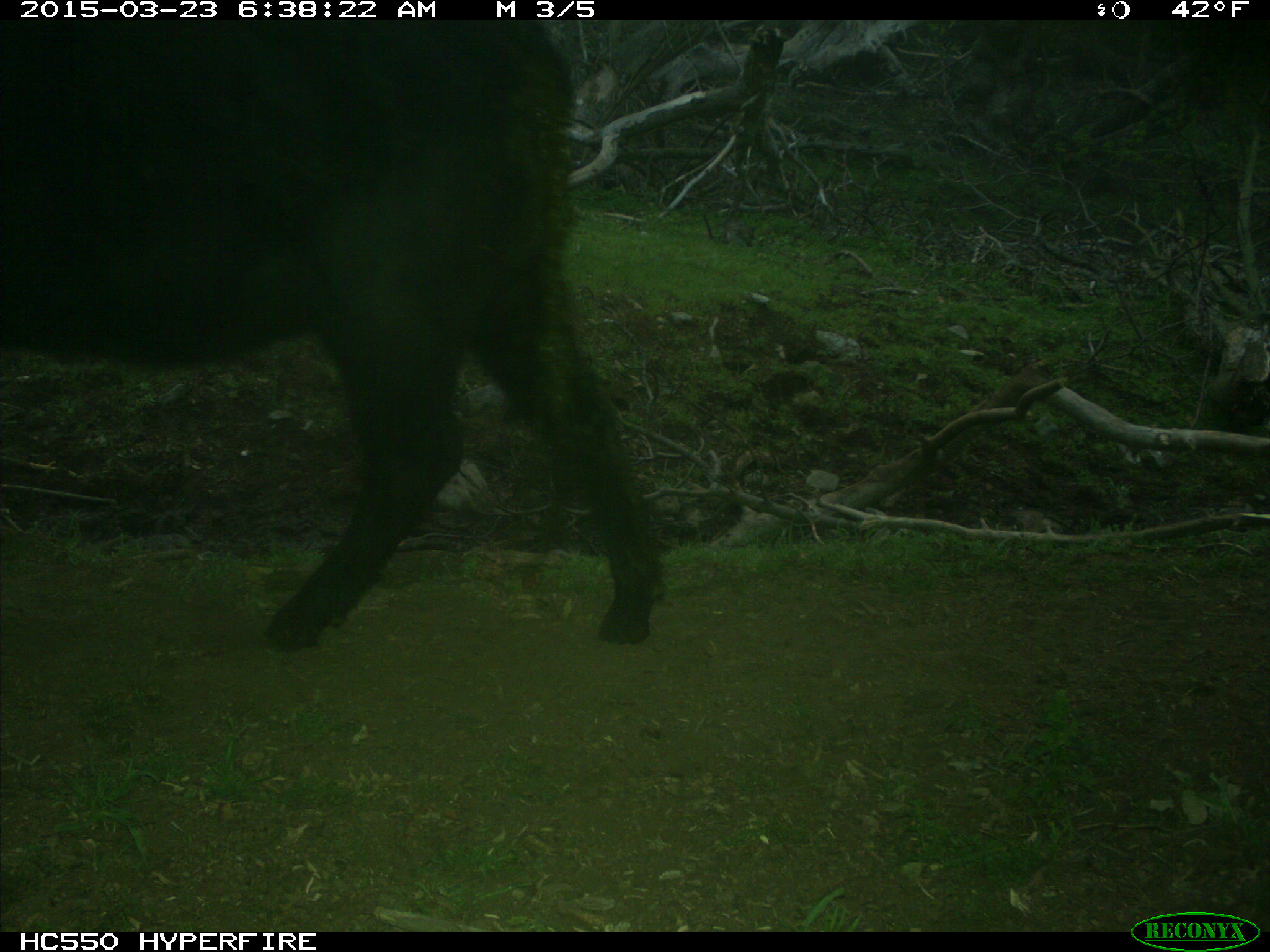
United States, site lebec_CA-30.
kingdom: Animalia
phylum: Chordata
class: Mammalia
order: Artiodactyla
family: Bovidae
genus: Bos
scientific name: Bos taurus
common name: domestic cow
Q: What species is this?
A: Bos taurus (domestic cow).